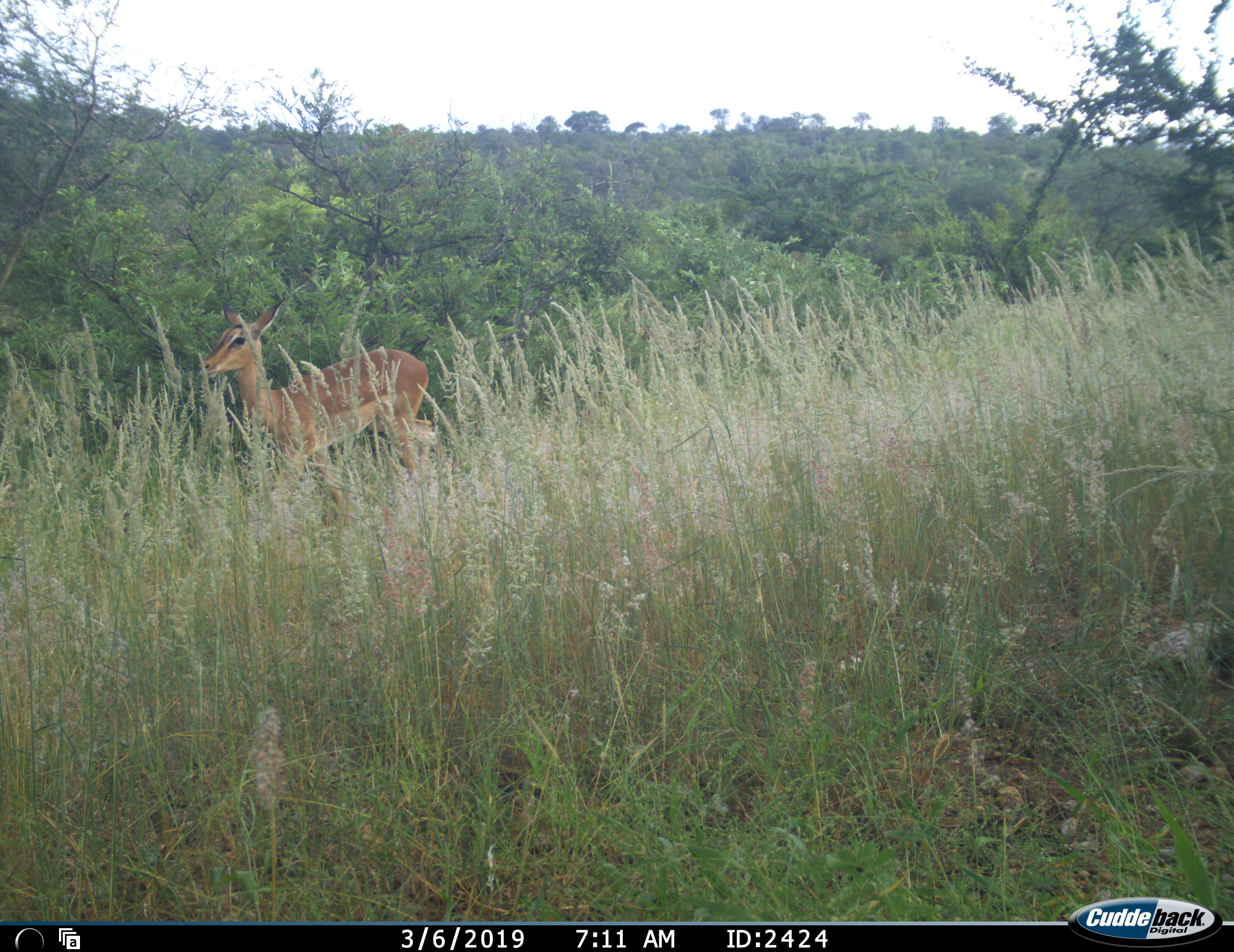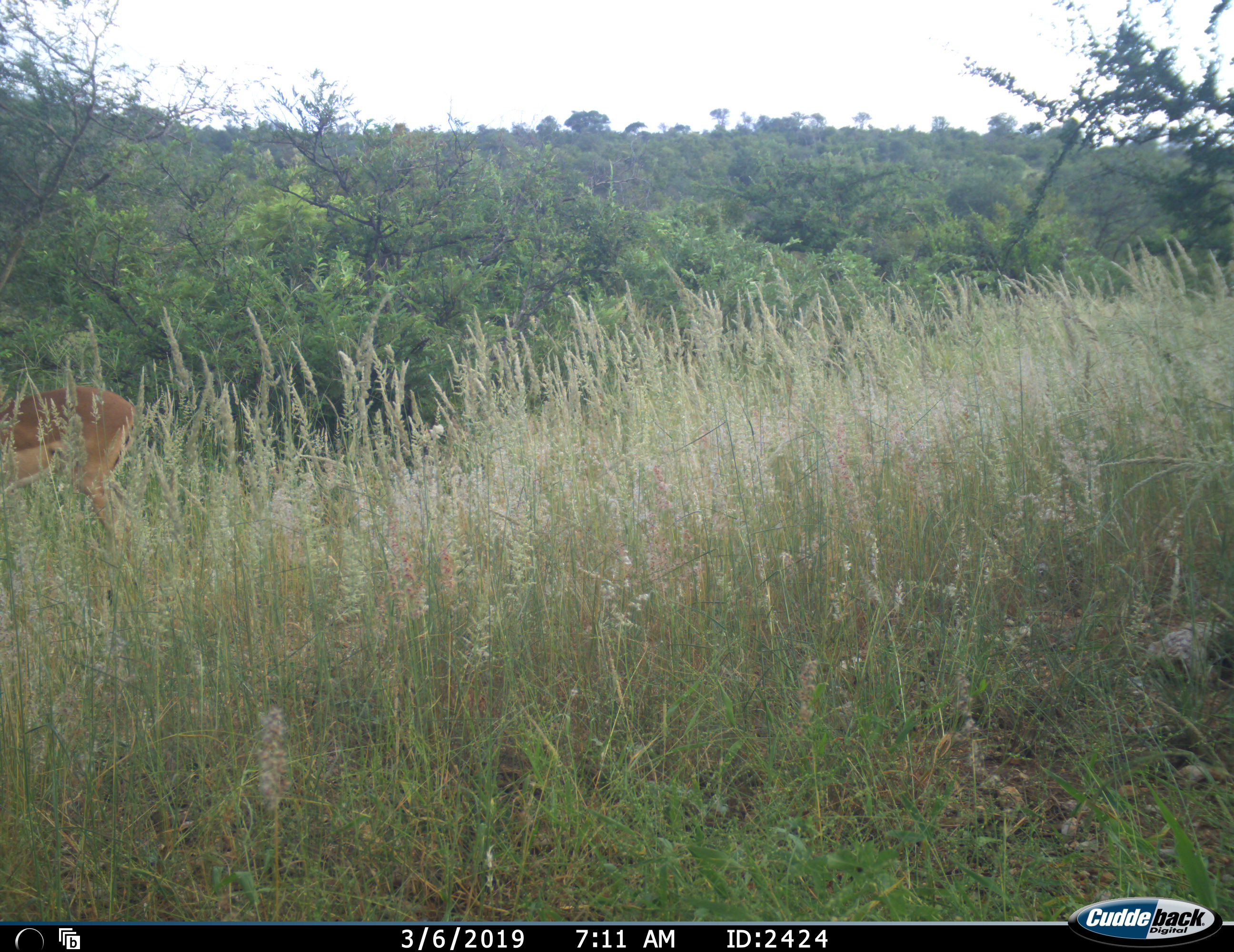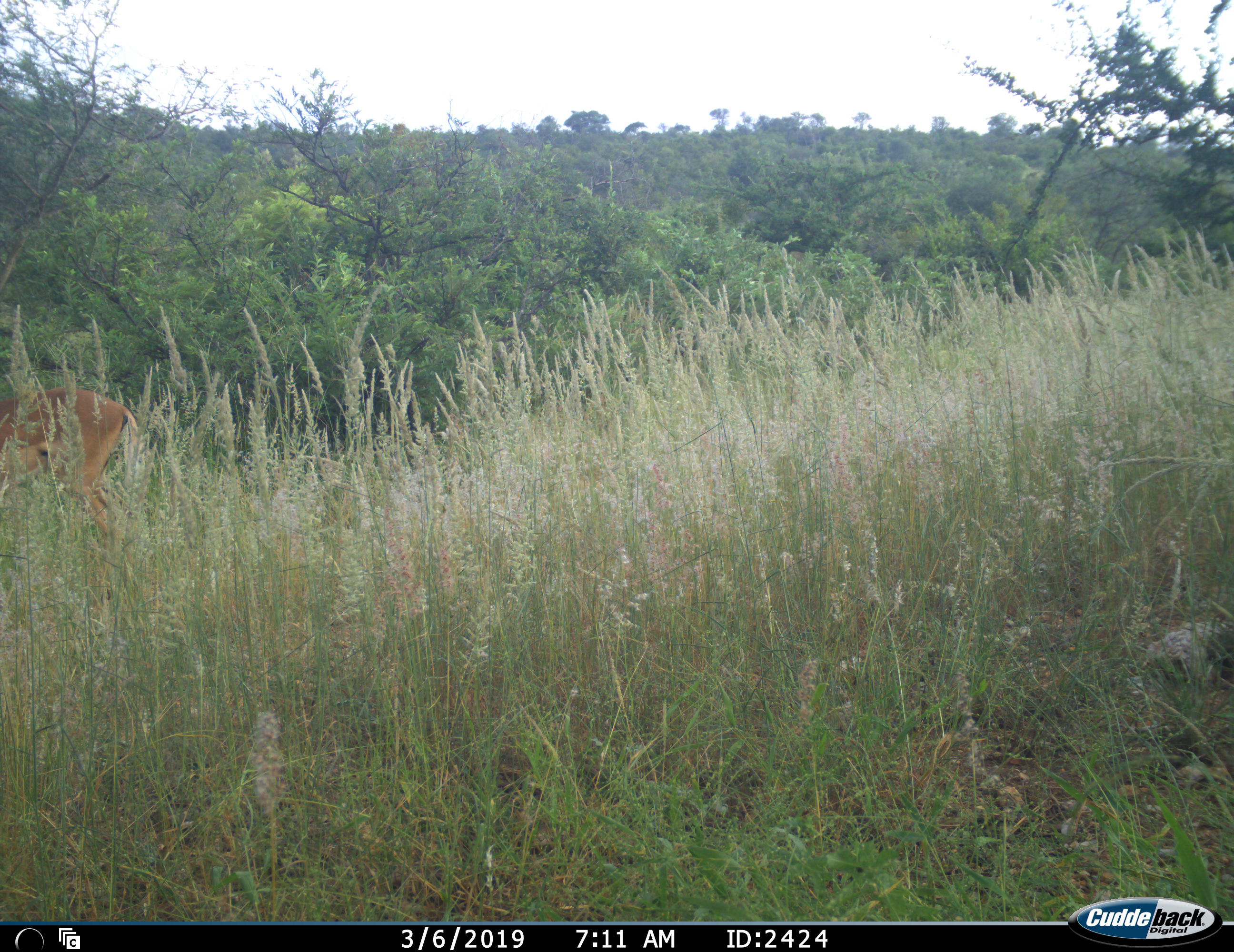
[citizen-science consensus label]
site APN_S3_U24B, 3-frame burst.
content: unidentified animal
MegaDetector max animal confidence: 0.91